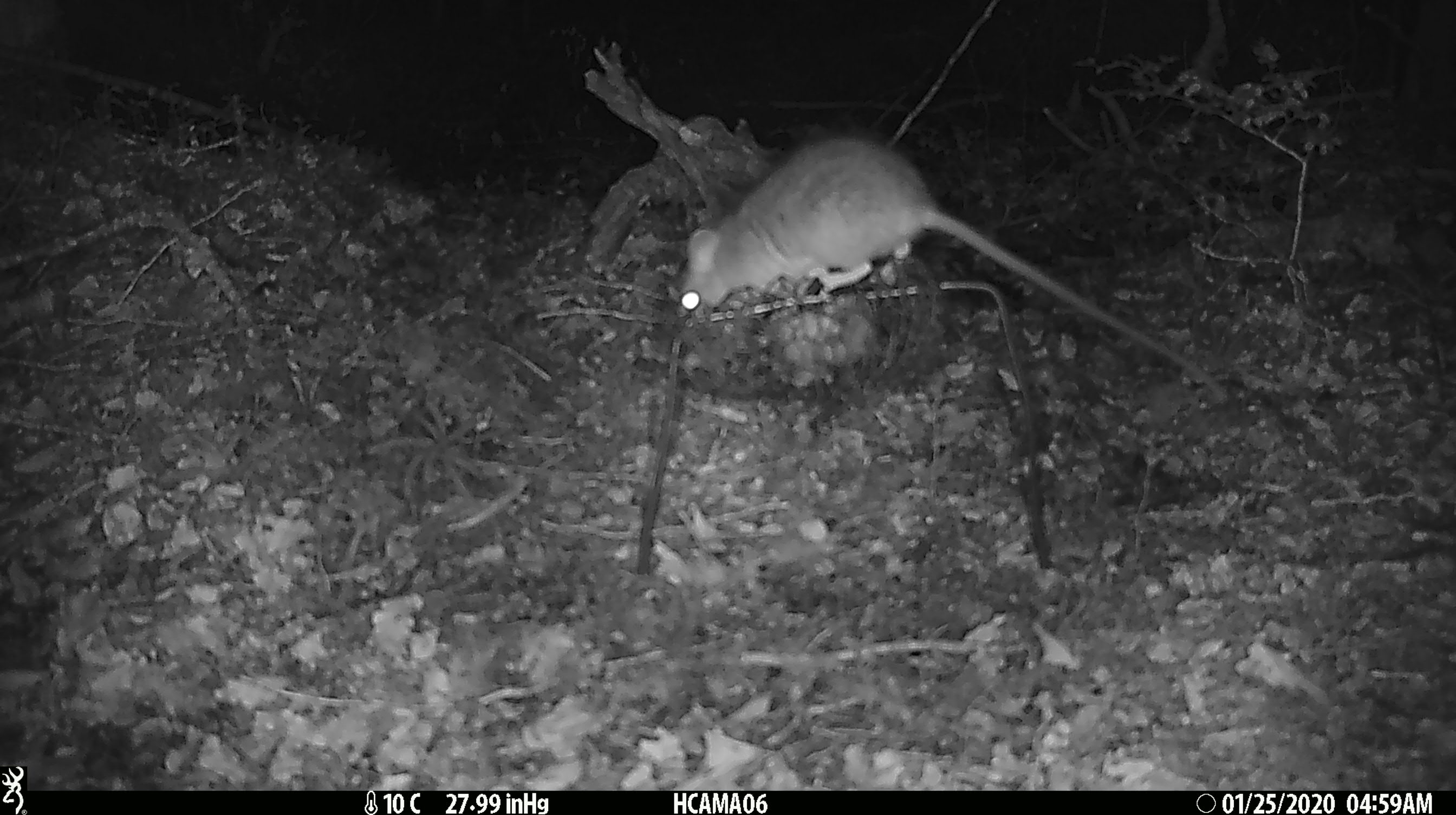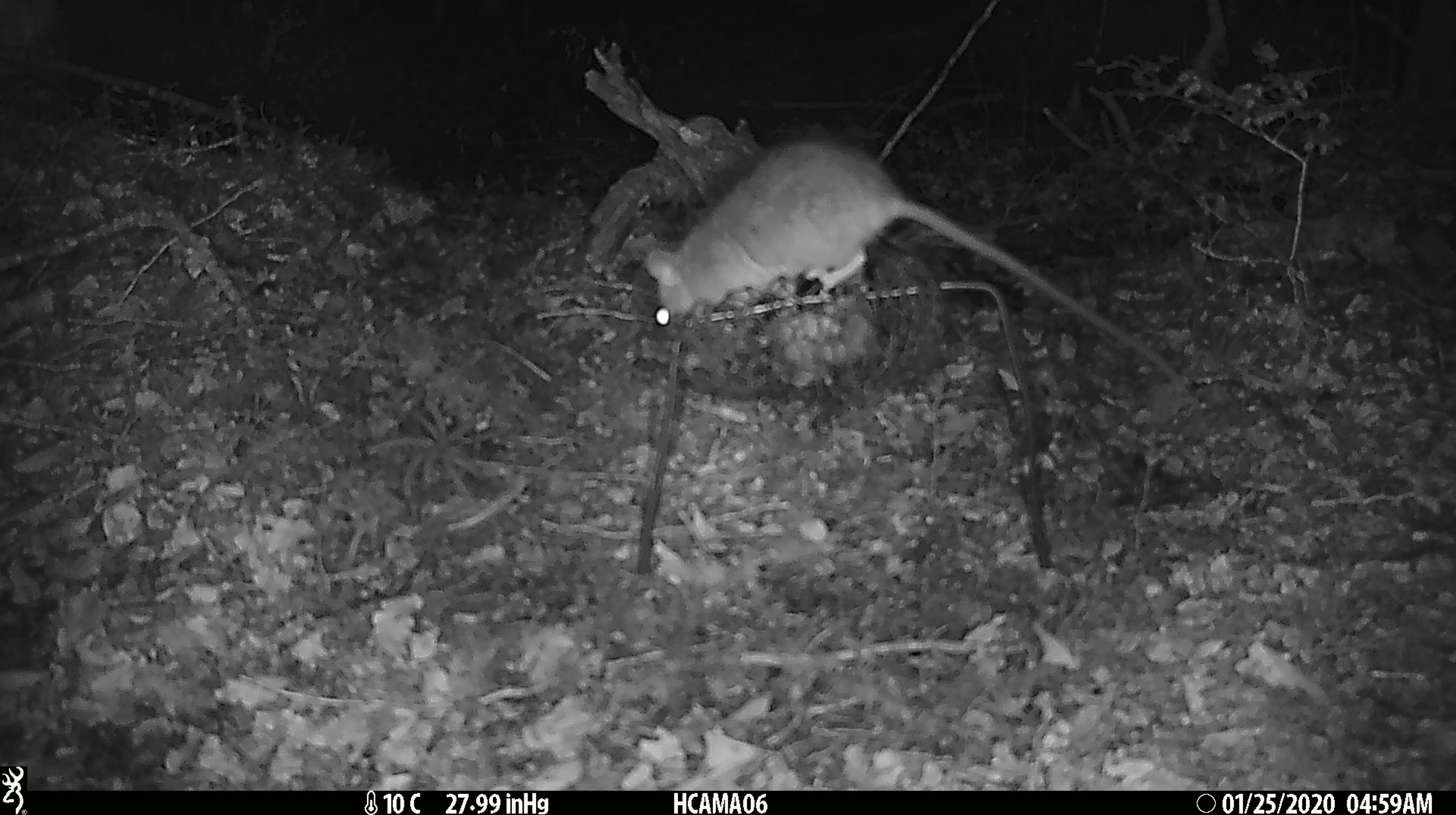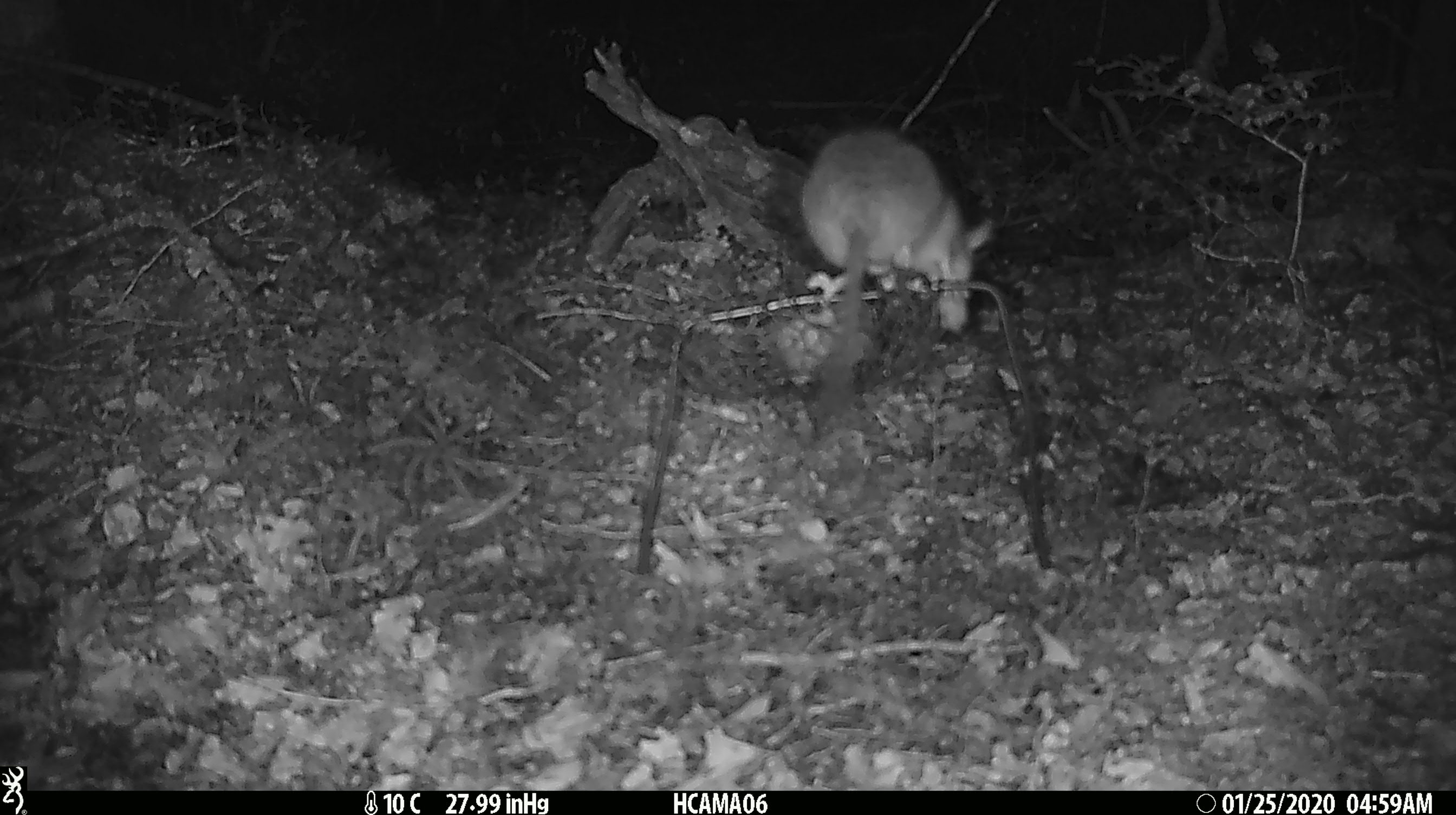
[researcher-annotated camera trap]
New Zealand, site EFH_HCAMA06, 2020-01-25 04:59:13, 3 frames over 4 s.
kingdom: Animalia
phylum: Chordata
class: Mammalia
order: Rodentia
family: Muridae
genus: Rattus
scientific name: Rattus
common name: rat